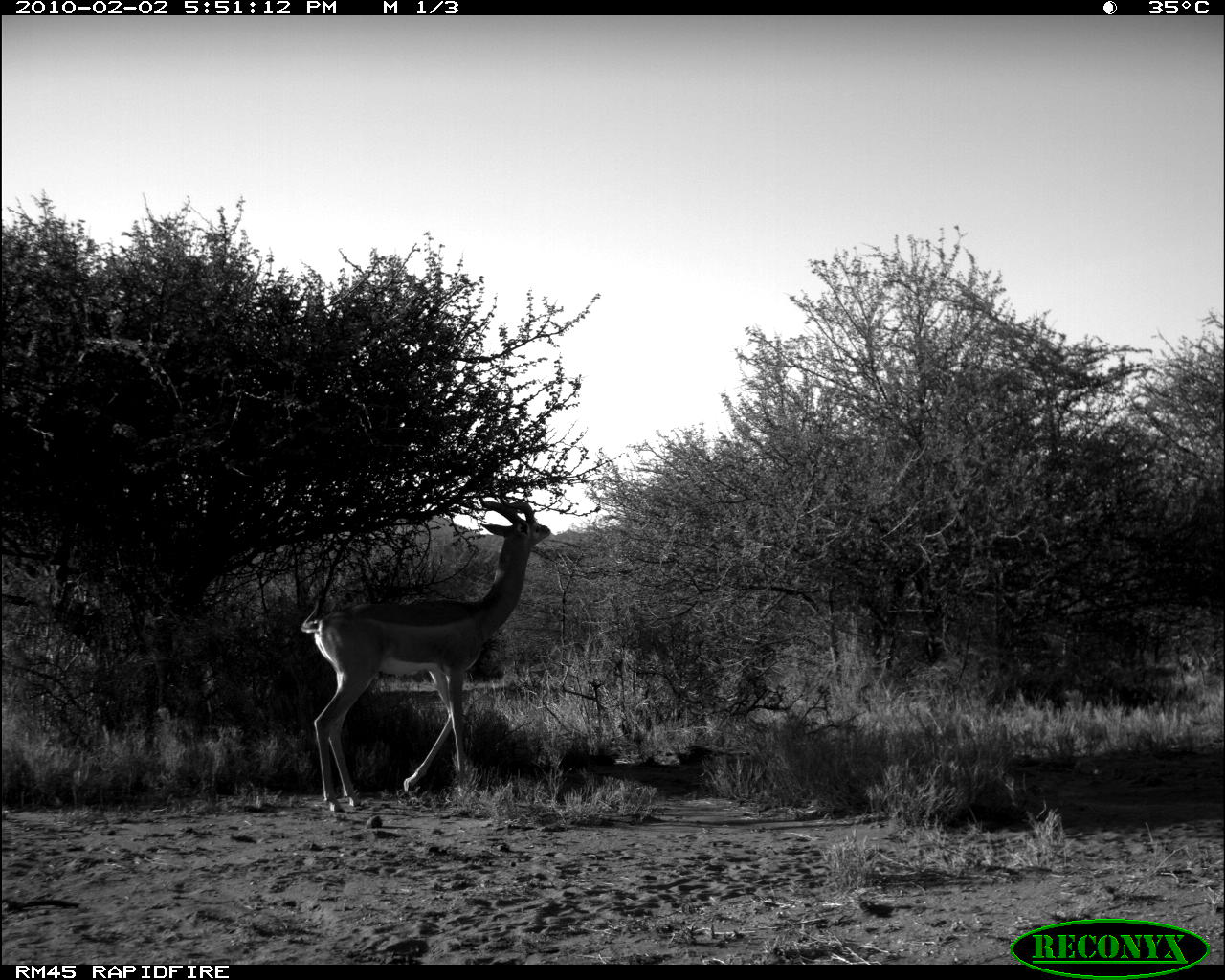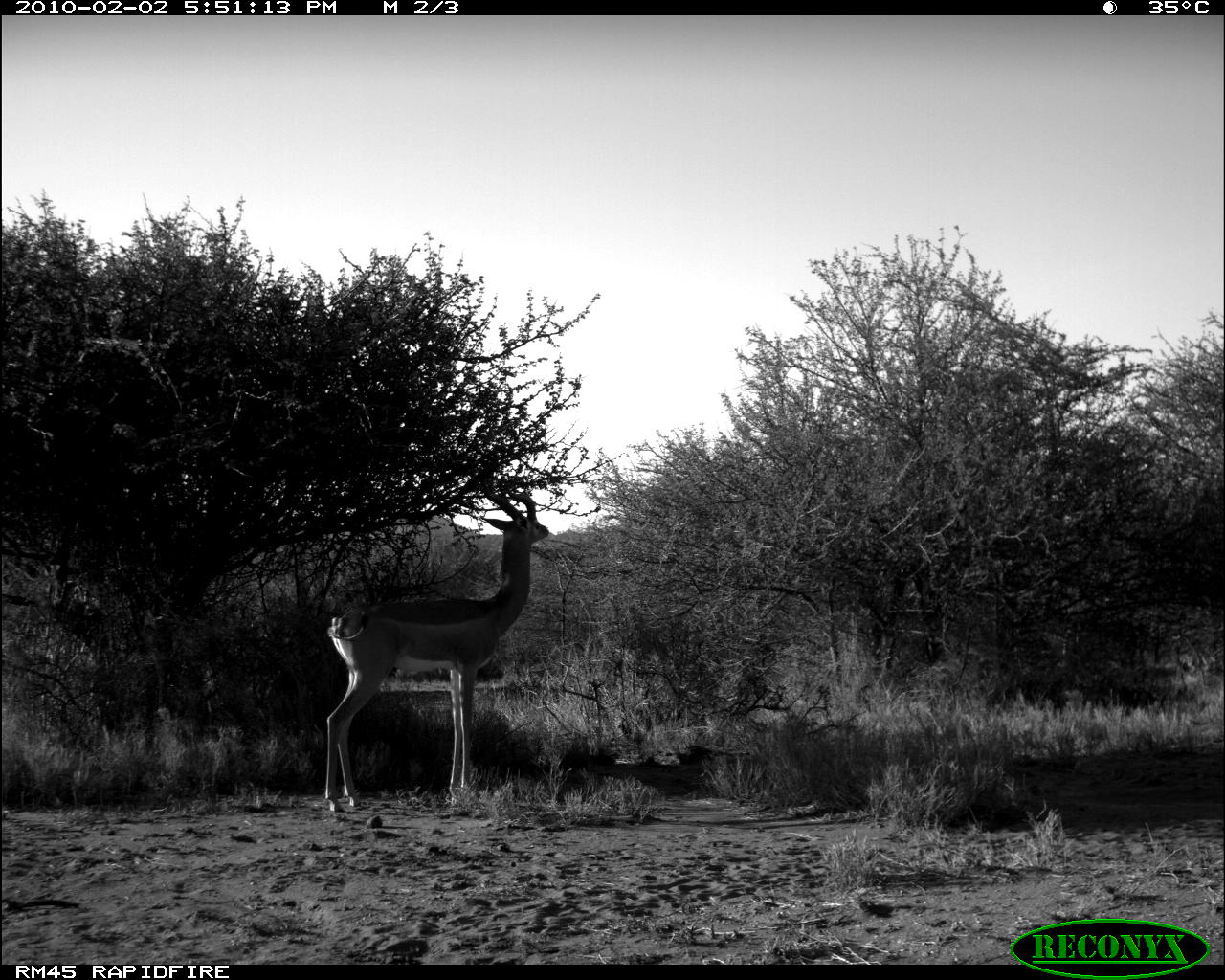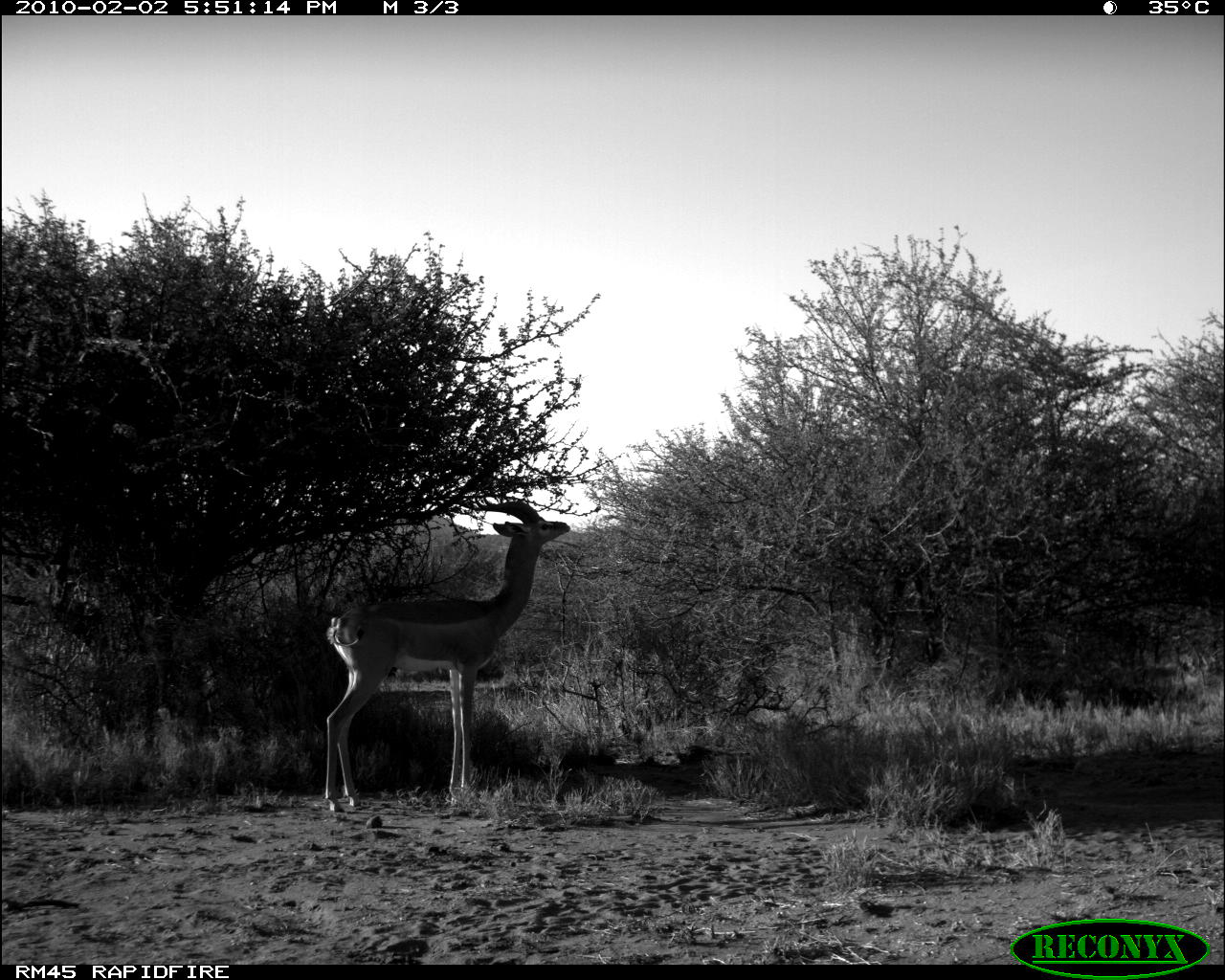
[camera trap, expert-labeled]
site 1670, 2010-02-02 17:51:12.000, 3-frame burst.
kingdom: Animalia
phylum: Chordata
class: Mammalia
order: Artiodactyla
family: Bovidae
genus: Litocranius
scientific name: Litocranius walleri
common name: gerenuk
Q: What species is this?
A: Litocranius walleri (gerenuk).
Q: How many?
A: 1.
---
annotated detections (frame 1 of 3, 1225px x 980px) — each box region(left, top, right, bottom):
litocranius walleri: region(300, 499, 550, 813)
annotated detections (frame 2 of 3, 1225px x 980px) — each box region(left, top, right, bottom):
litocranius walleri: region(323, 487, 550, 810)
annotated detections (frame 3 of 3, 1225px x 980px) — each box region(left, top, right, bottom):
litocranius walleri: region(319, 491, 571, 815)